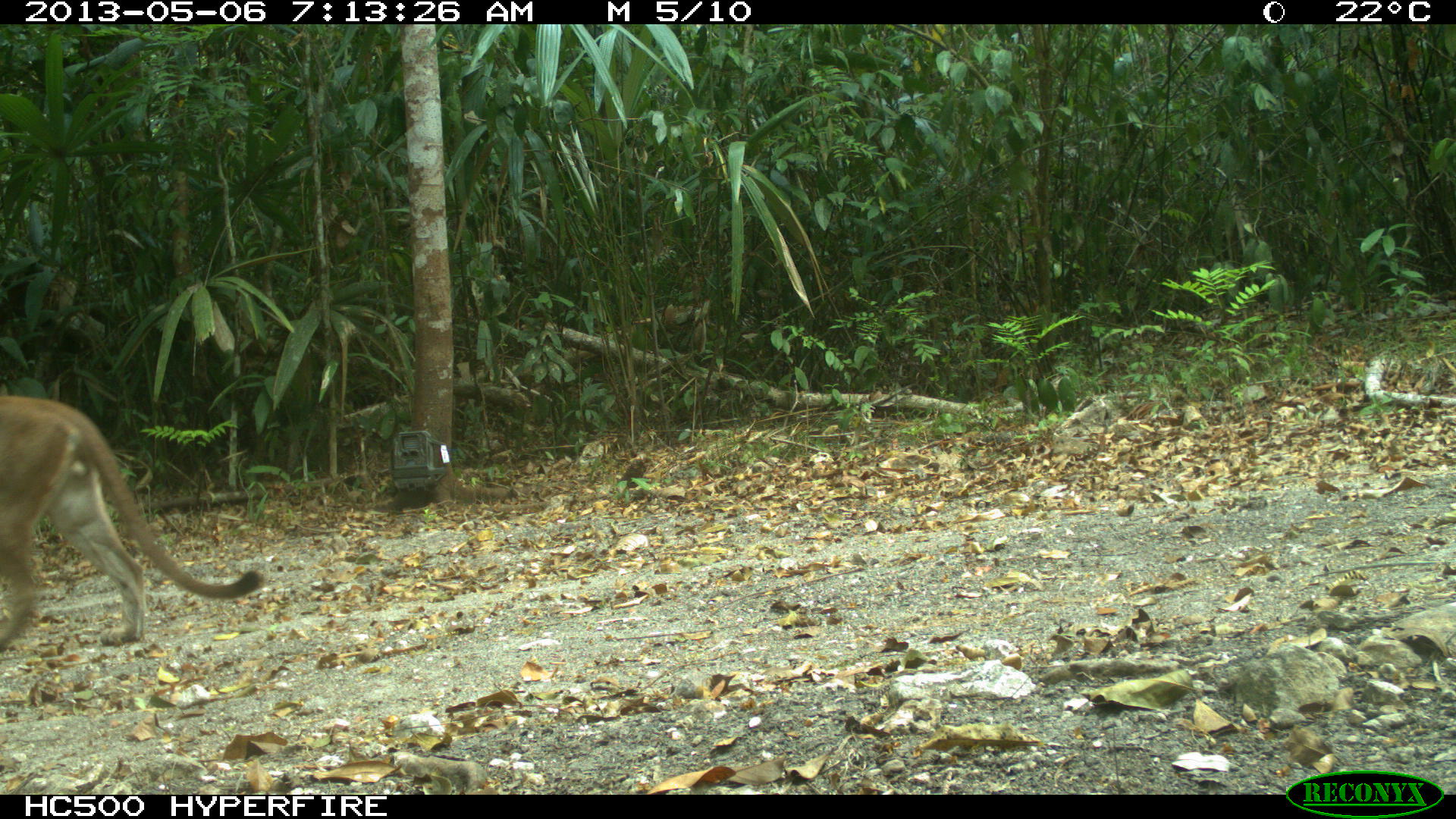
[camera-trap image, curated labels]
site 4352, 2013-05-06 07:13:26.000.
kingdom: Animalia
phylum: Chordata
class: Mammalia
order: Carnivora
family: Felidae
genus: Puma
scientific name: Puma concolor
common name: mountain lion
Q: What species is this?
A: Puma concolor (mountain lion).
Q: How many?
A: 1.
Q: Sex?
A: Male.